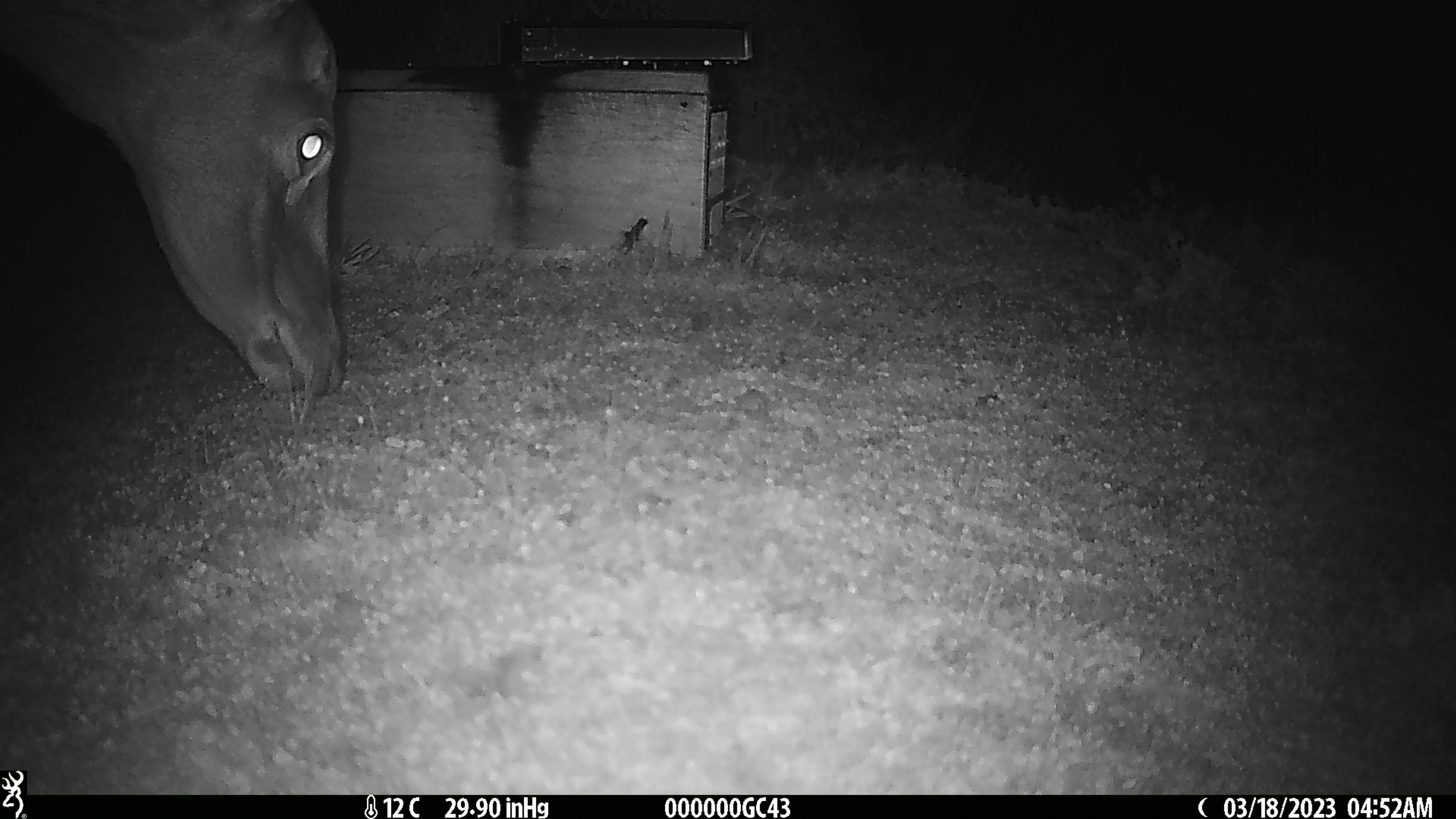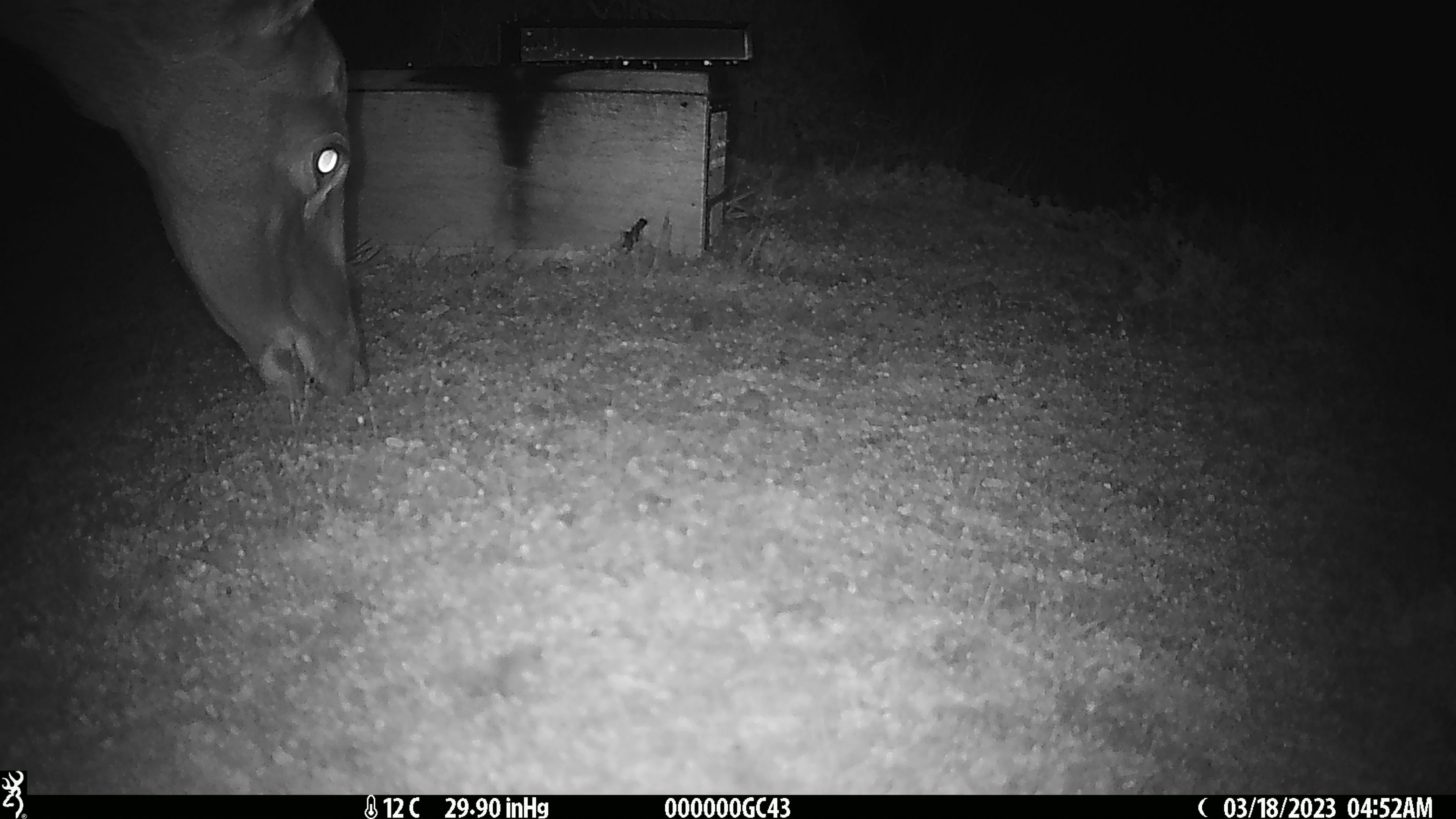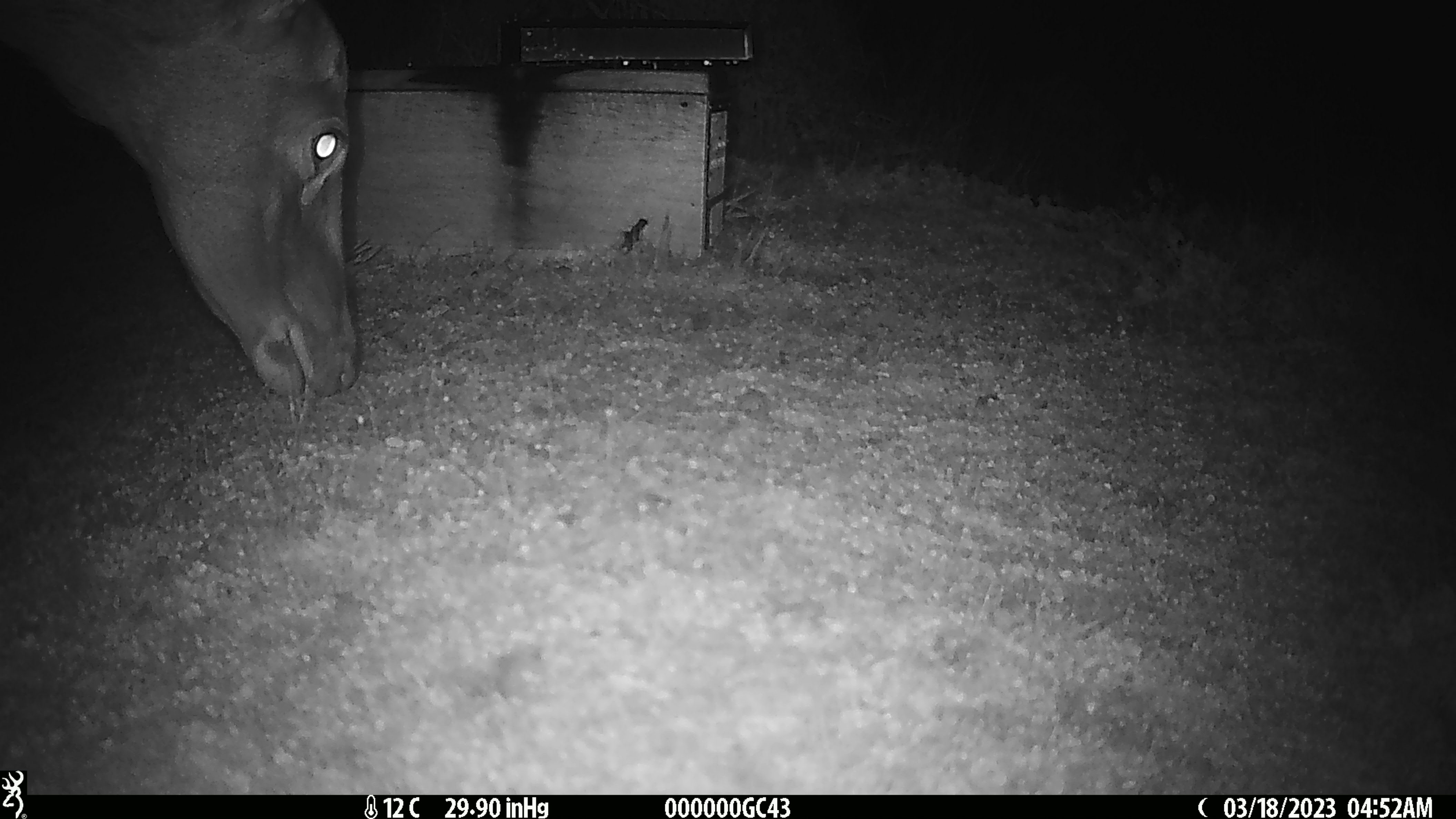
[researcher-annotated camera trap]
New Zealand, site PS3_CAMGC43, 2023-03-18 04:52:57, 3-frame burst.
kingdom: Animalia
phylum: Chordata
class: Mammalia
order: Artiodactyla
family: Cervidae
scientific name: Cervidae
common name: deer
Deer (Cervidae).